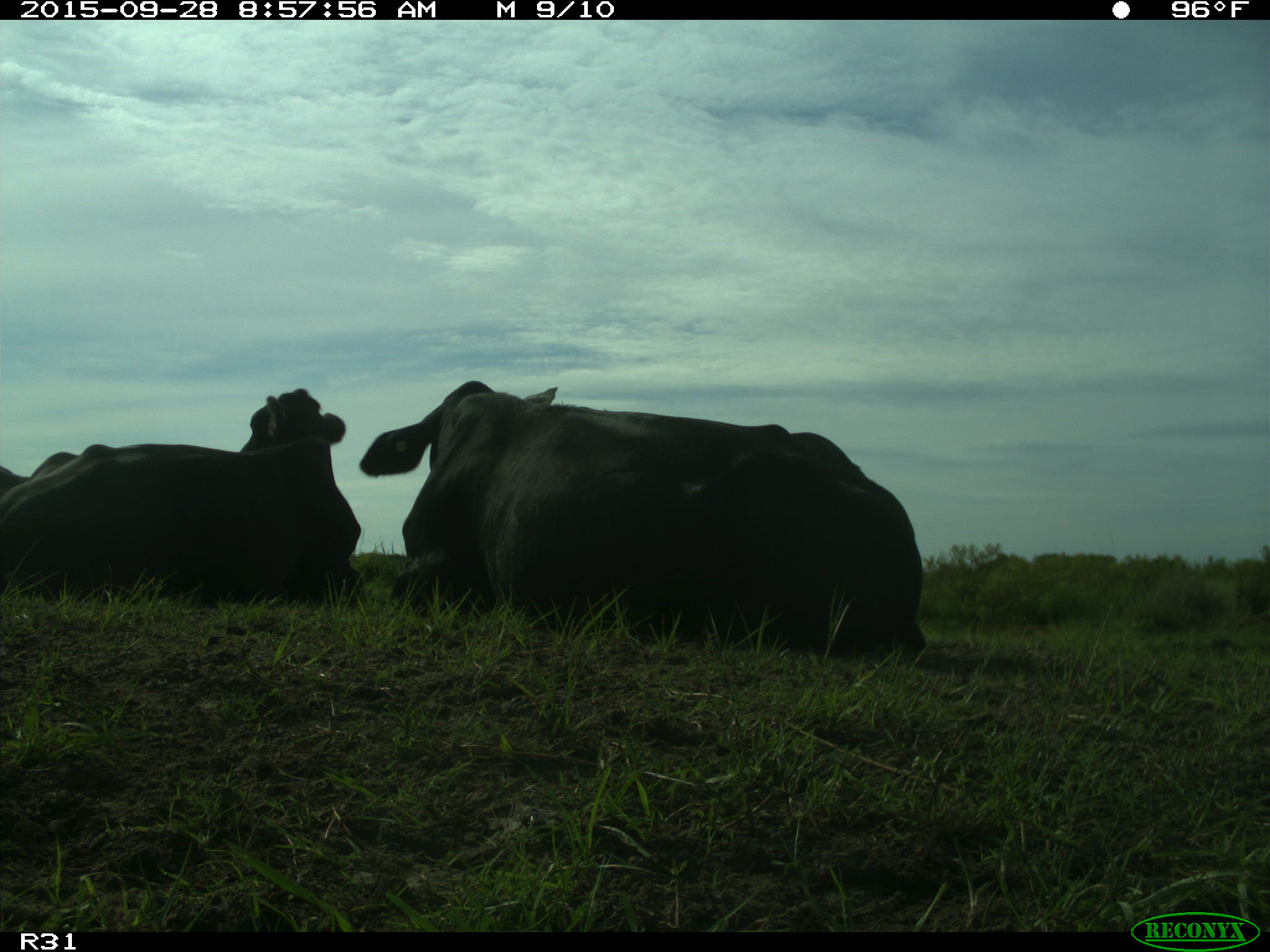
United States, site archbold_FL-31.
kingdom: Animalia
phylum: Chordata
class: Mammalia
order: Artiodactyla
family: Bovidae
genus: Bos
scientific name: Bos taurus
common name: domestic cow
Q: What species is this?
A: Bos taurus (domestic cow).